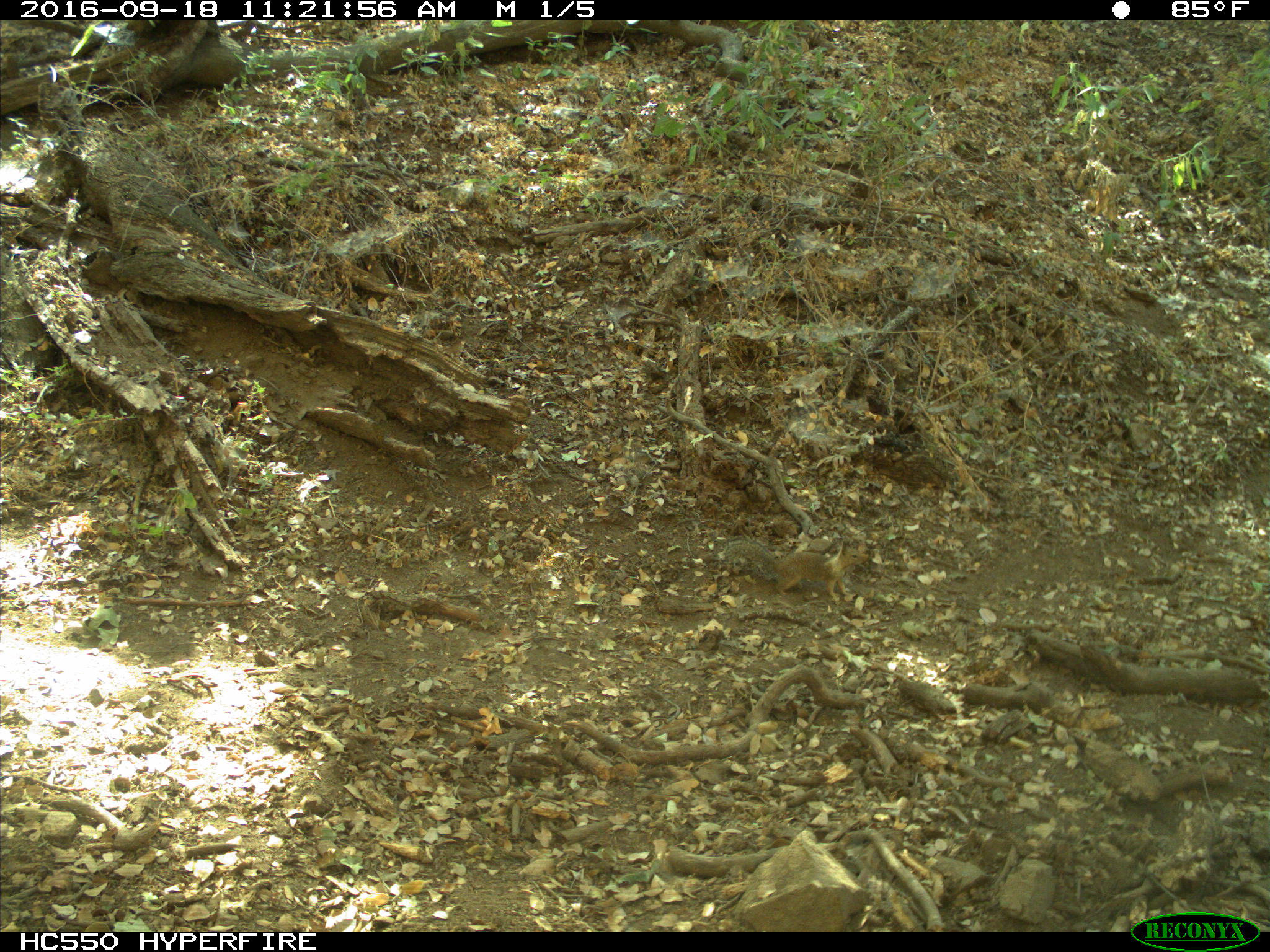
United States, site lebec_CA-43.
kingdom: Animalia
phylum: Chordata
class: Mammalia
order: Rodentia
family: Sciuridae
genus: Otospermophilus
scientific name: Otospermophilus beecheyi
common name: california ground squirrel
Otospermophilus beecheyi (california ground squirrel).